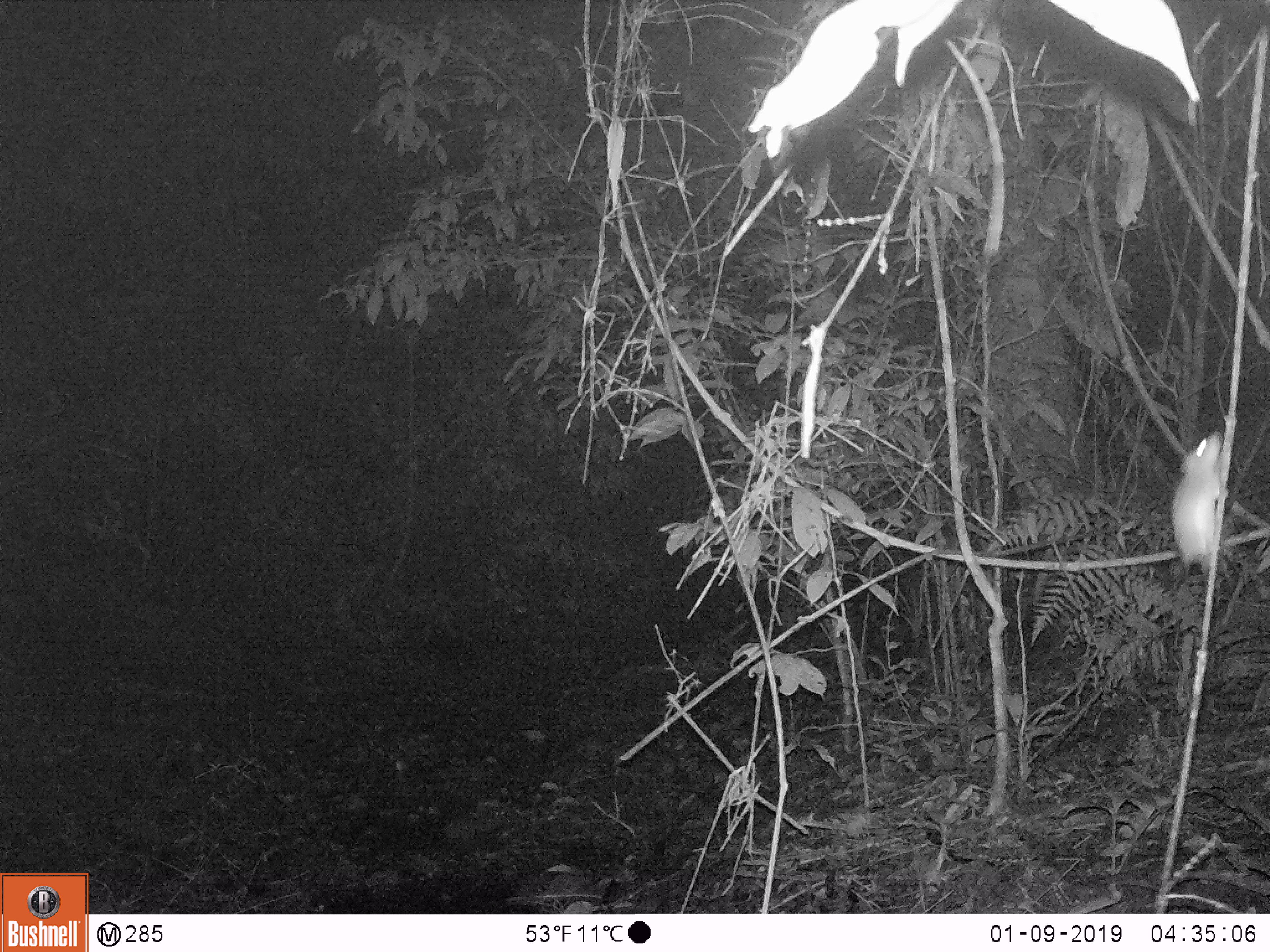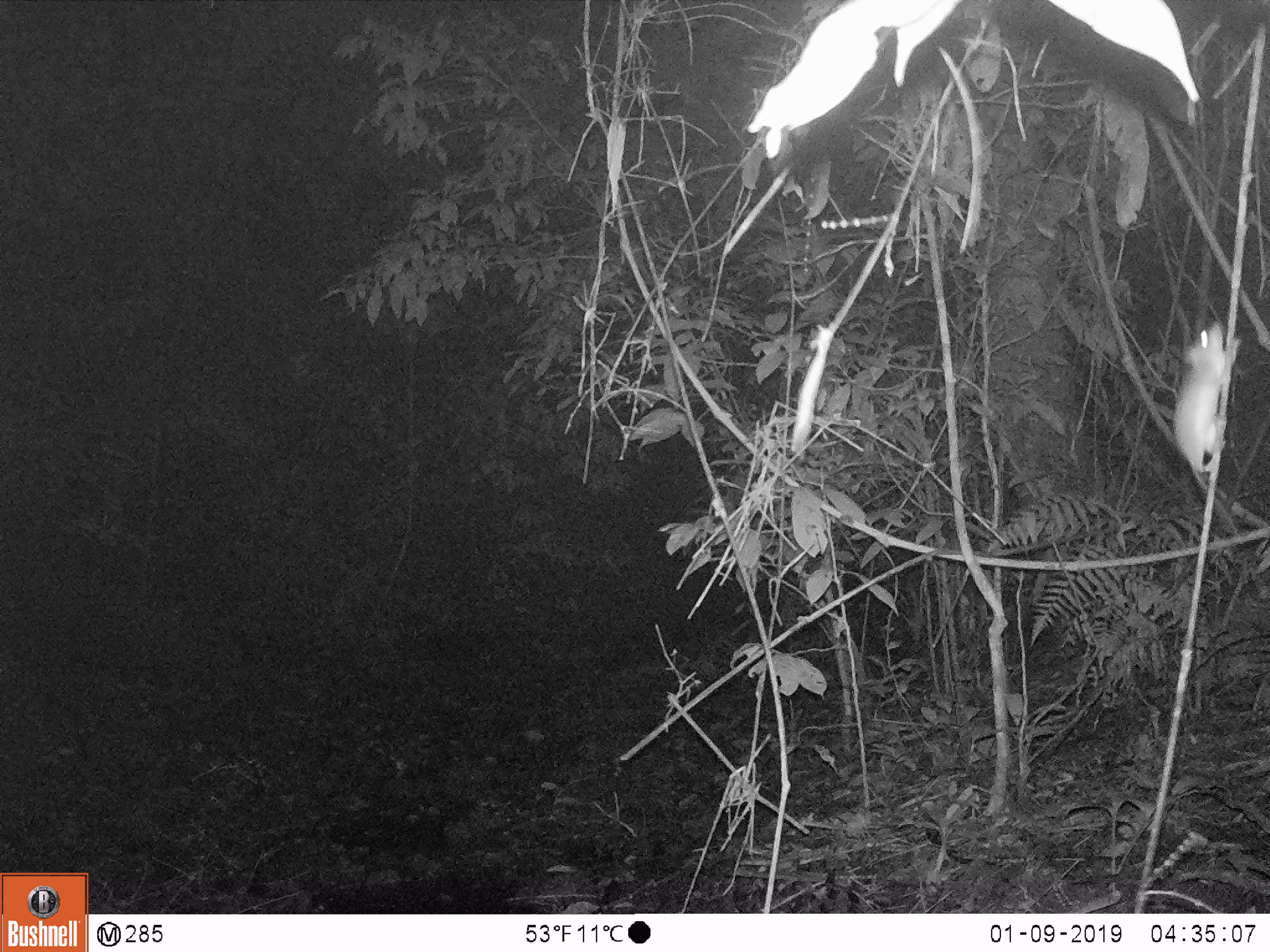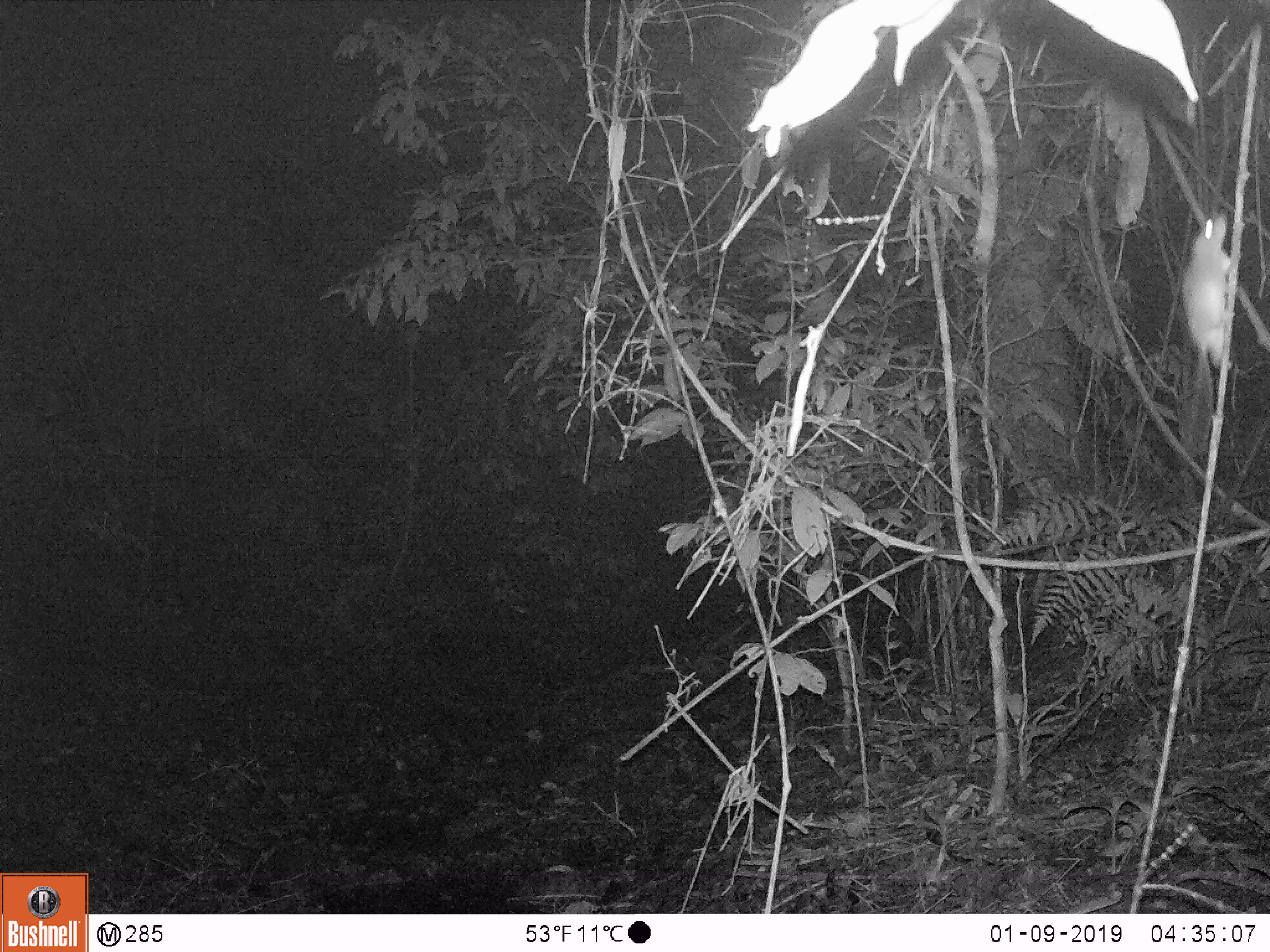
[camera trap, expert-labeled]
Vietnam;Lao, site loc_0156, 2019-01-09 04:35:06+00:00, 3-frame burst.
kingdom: Animalia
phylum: Chordata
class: Mammalia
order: Rodentia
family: Muridae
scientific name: Muridae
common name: old-world mice and rats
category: unidentified murid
Unidentified murid (old-world mice and rats) (Muridae). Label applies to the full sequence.